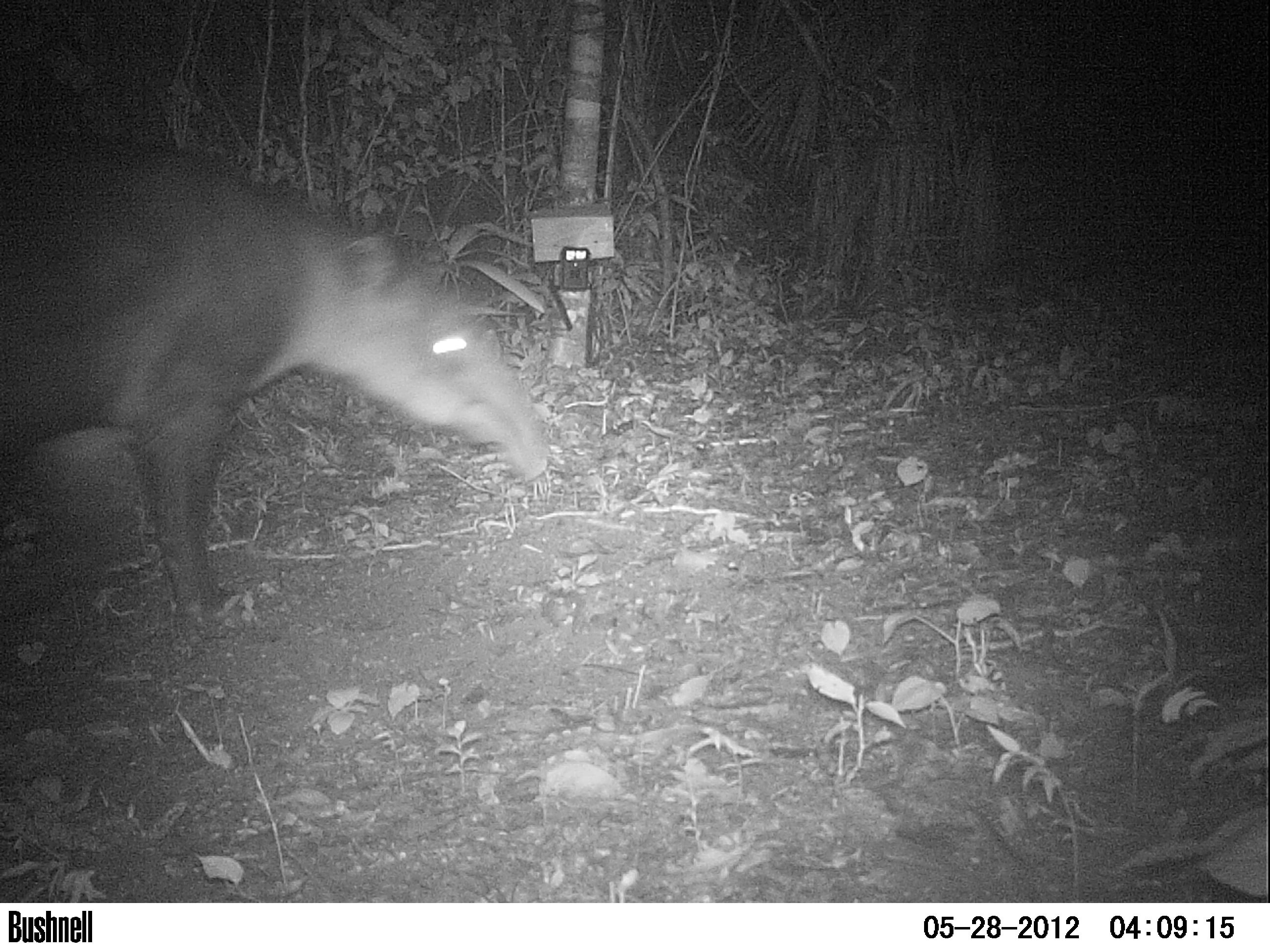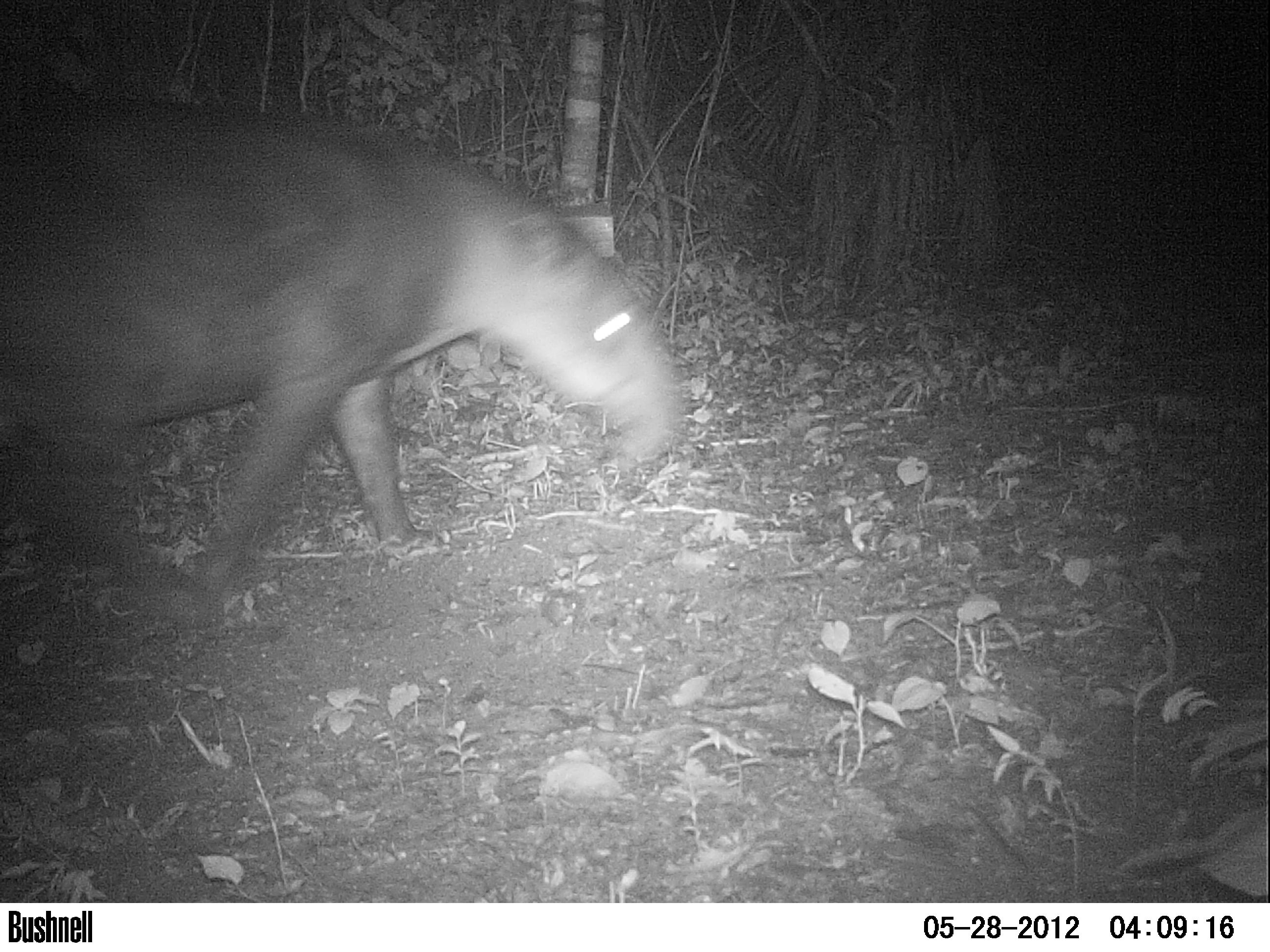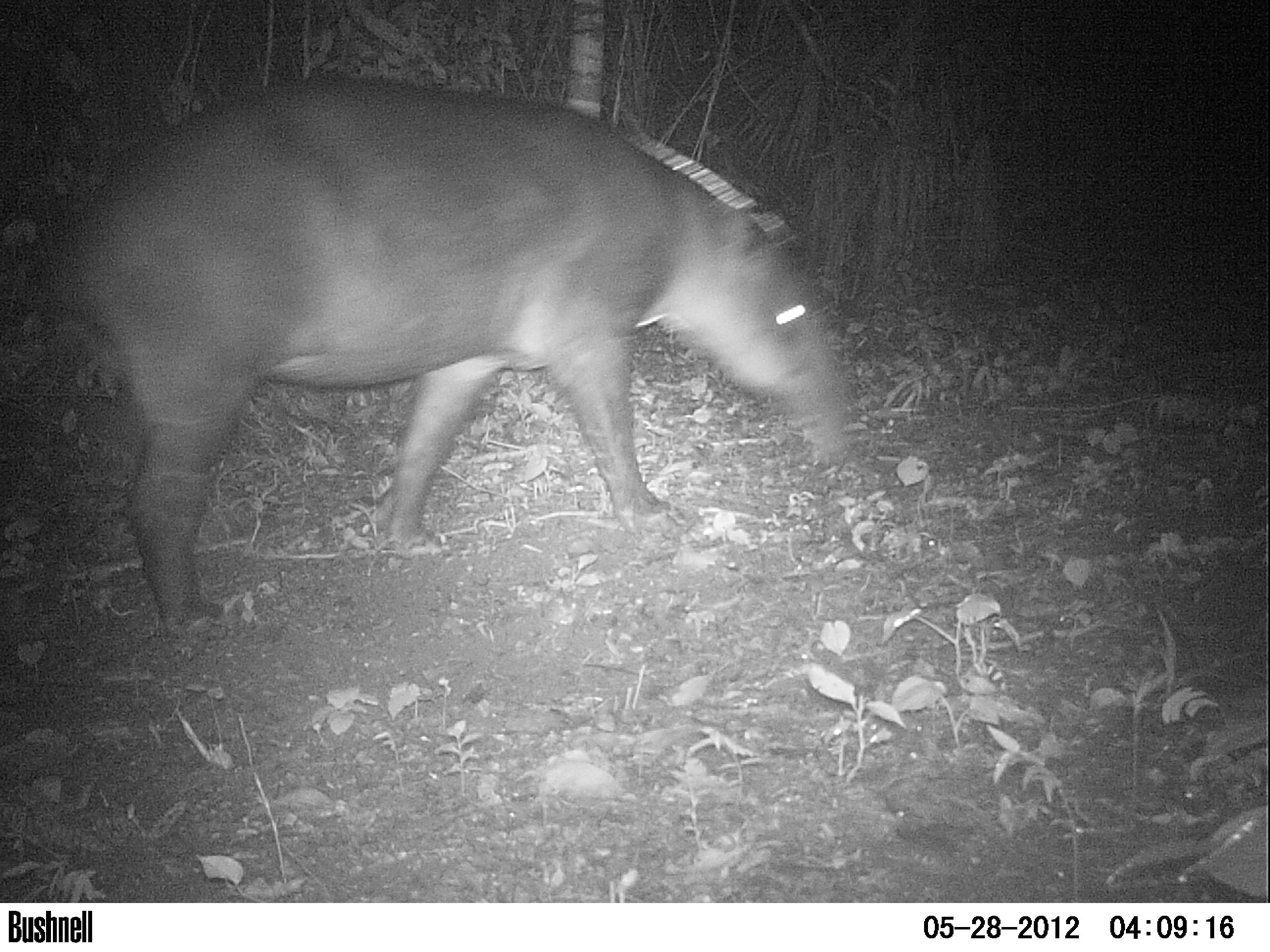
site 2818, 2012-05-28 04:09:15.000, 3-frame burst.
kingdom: Animalia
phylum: Chordata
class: Mammalia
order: Perissodactyla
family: Tapiridae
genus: Tapirus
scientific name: Tapirus bairdii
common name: baird's tapir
Tapirus bairdii (baird's tapir), count 1, age adult.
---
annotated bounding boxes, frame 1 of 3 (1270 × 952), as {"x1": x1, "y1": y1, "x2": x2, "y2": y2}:
tapirus bairdii: {"x1": 0, "y1": 126, "x2": 548, "y2": 620}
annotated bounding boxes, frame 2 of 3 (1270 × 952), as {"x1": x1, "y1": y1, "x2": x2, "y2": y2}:
tapirus bairdii: {"x1": 0, "y1": 82, "x2": 686, "y2": 633}